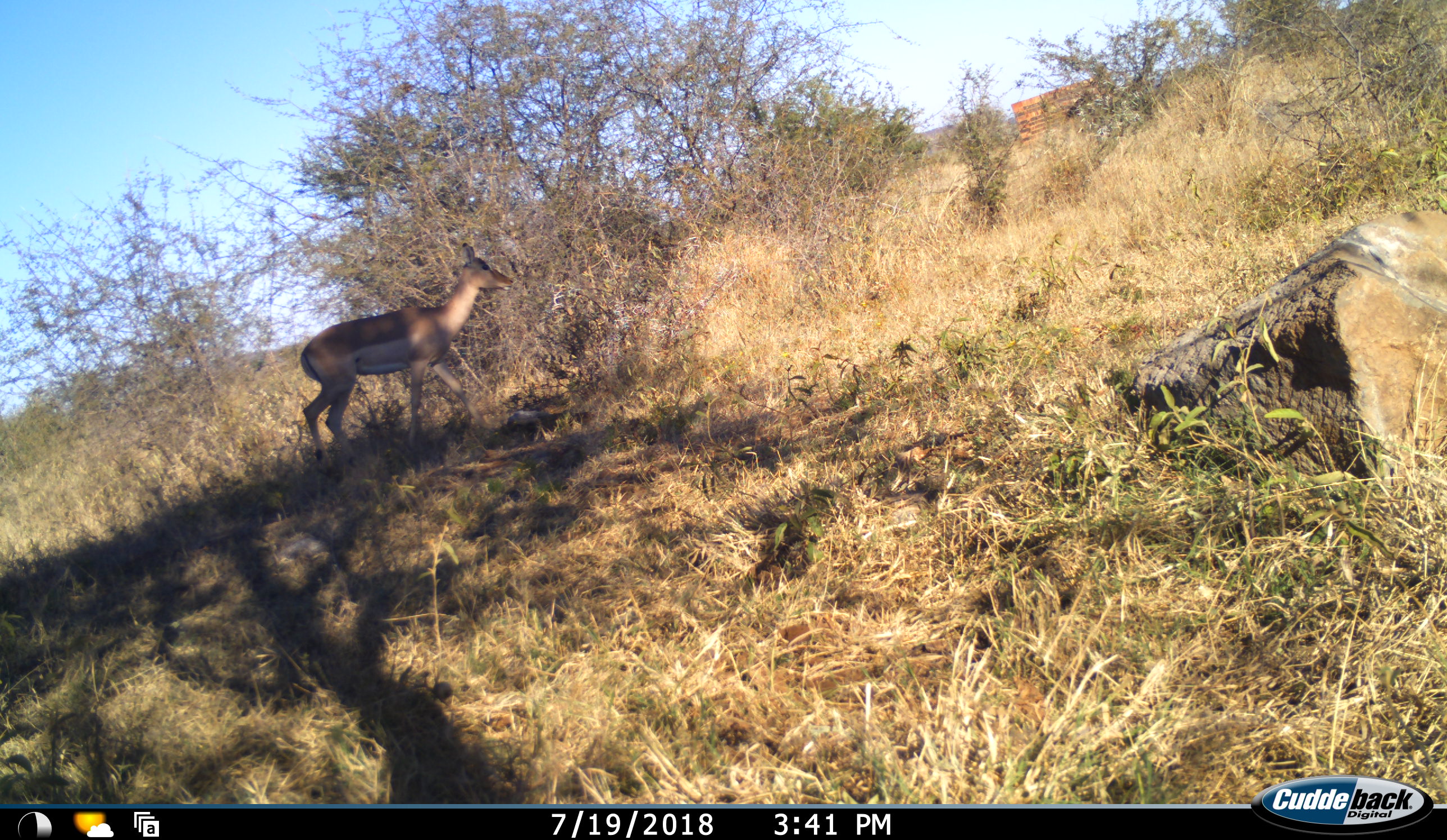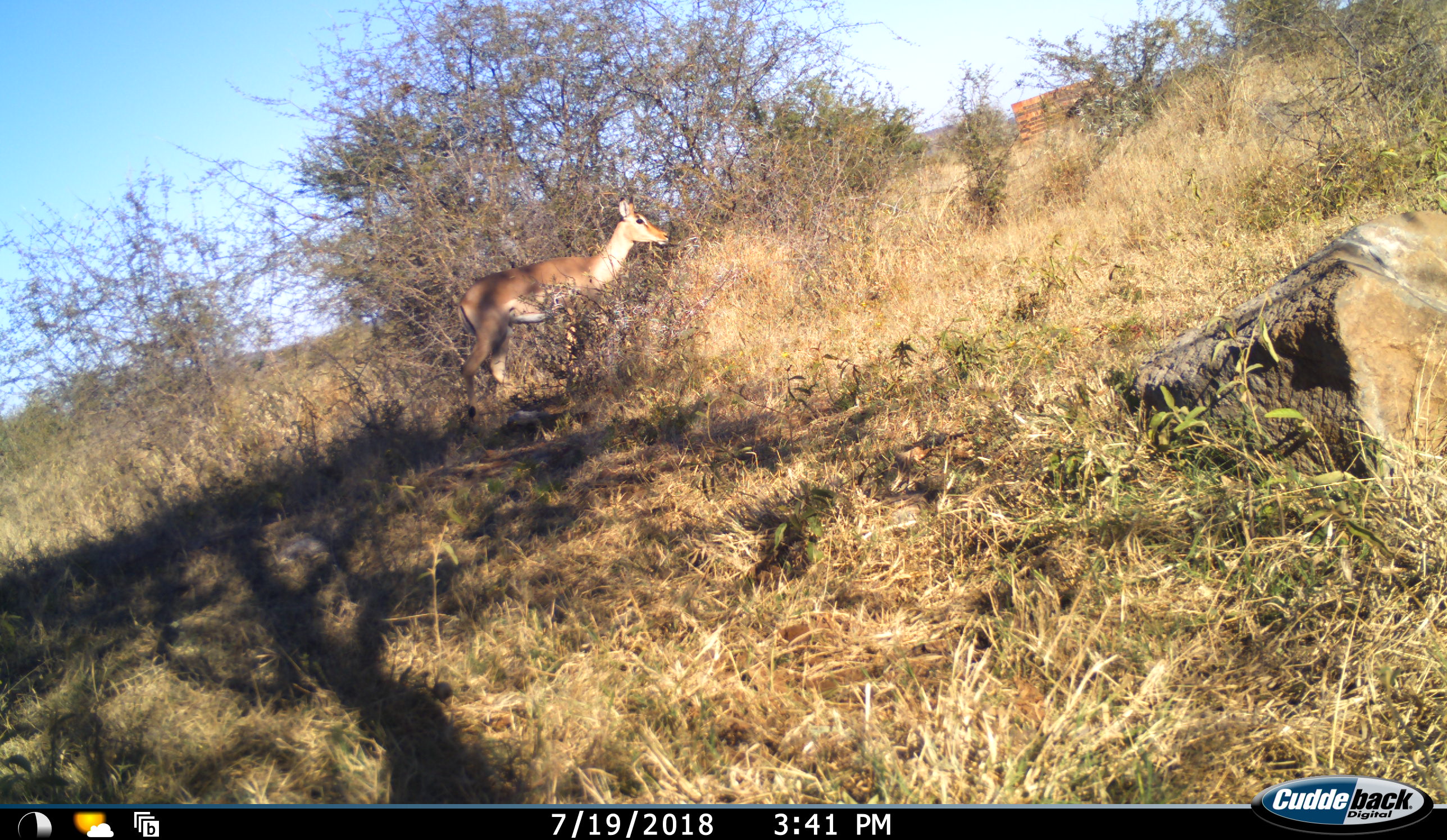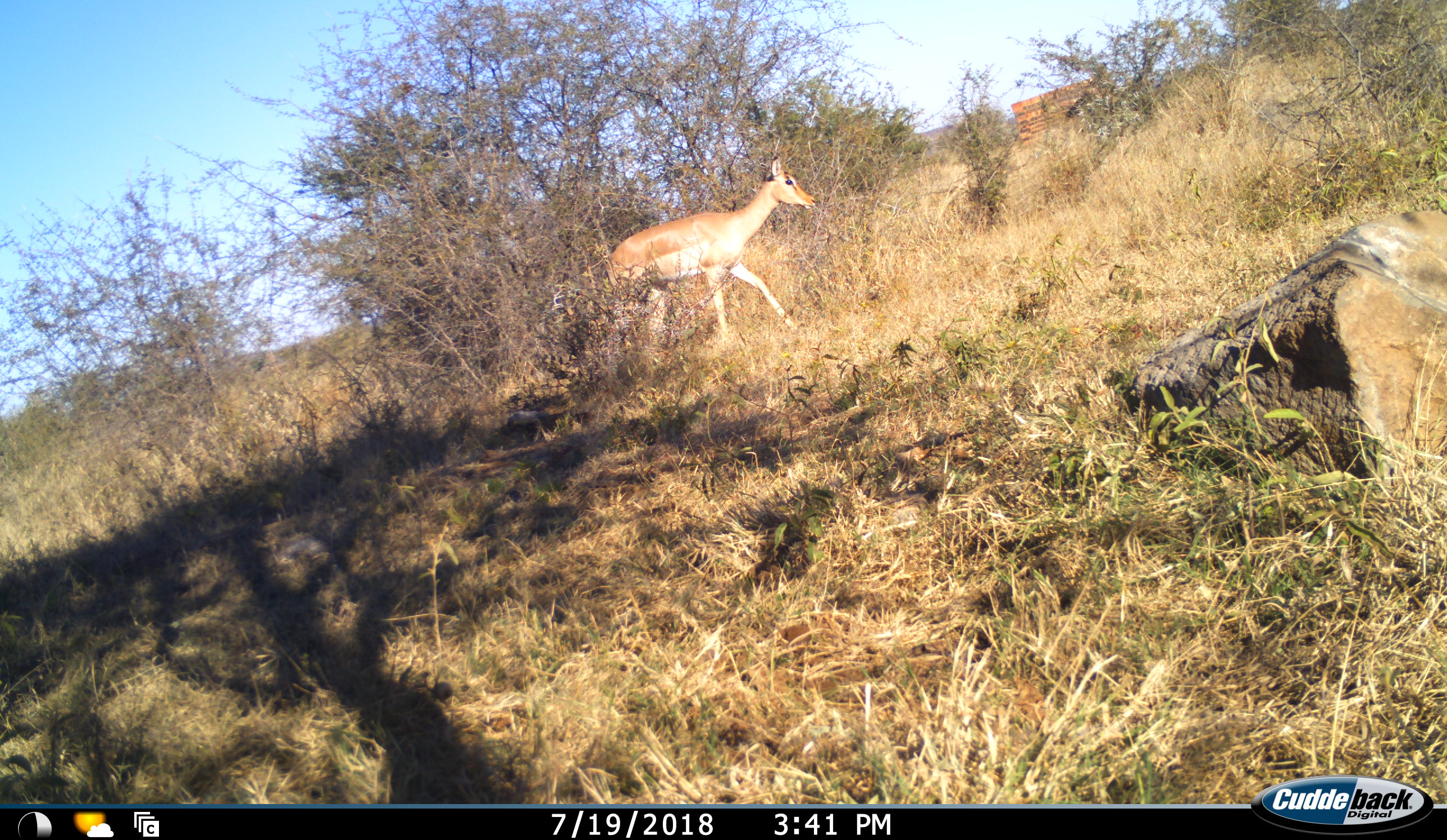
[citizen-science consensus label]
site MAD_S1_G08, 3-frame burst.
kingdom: Animalia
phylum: Chordata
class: Mammalia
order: Artiodactyla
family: Bovidae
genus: Aepyceros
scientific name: Aepyceros melampus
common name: impala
Impala (Aepyceros melampus), count 1. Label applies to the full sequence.